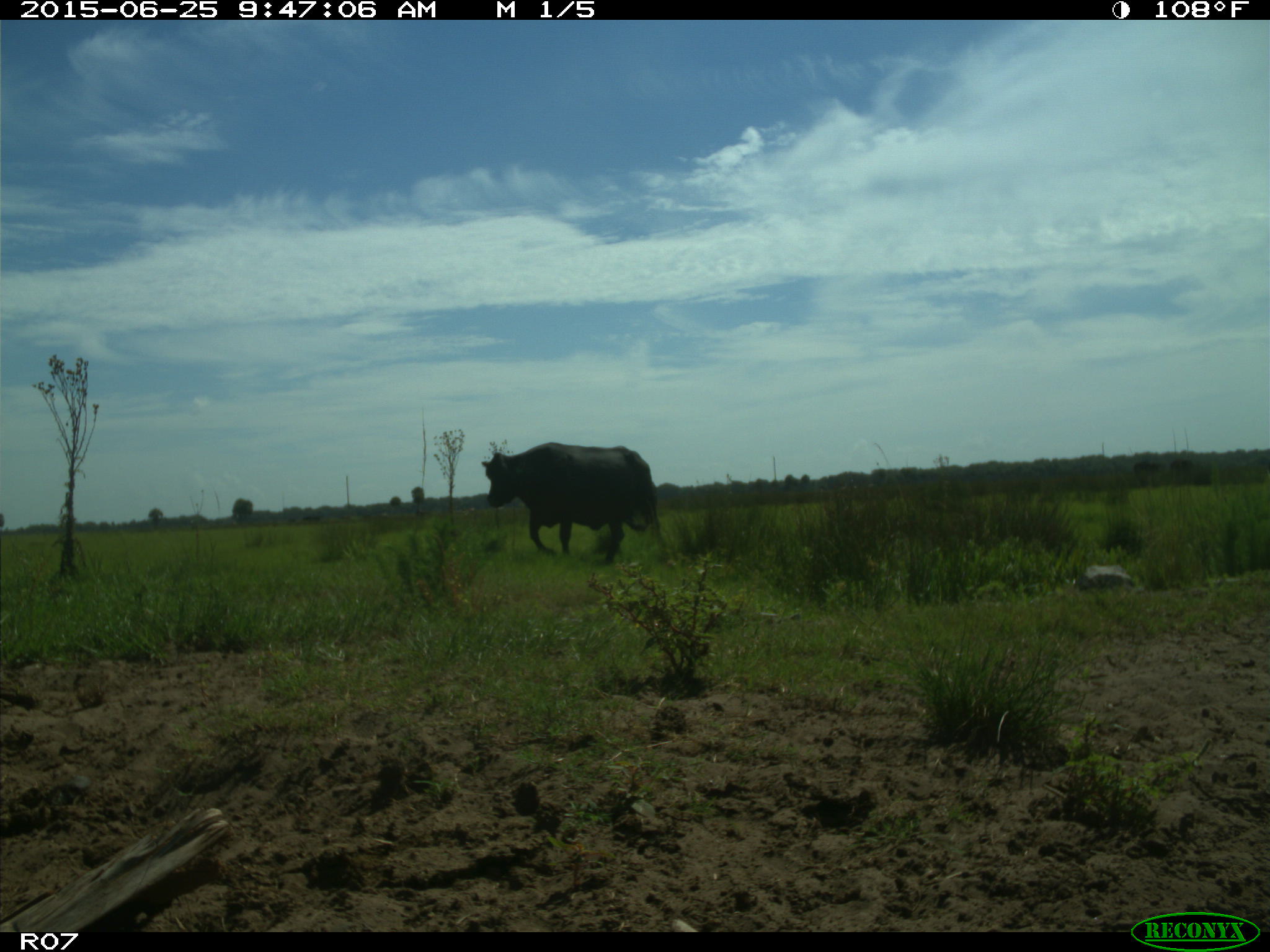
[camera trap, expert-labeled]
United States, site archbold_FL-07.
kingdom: Animalia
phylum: Chordata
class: Mammalia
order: Artiodactyla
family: Bovidae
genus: Bos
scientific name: Bos taurus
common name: domestic cow